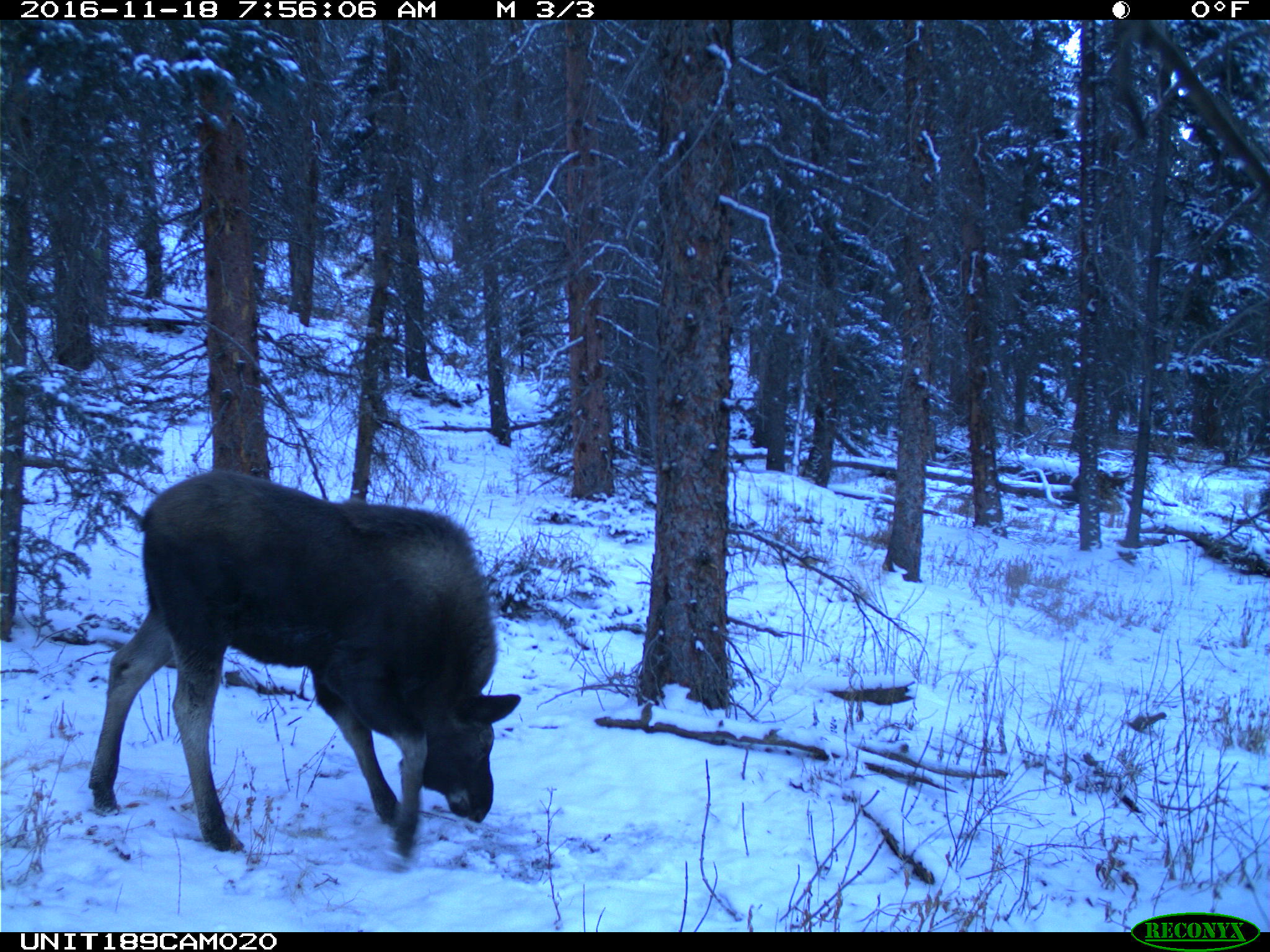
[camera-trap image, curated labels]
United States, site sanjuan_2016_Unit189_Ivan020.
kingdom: Animalia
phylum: Chordata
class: Mammalia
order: Artiodactyla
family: Cervidae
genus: Alces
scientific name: Alces alces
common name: moose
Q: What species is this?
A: Alces alces (moose).